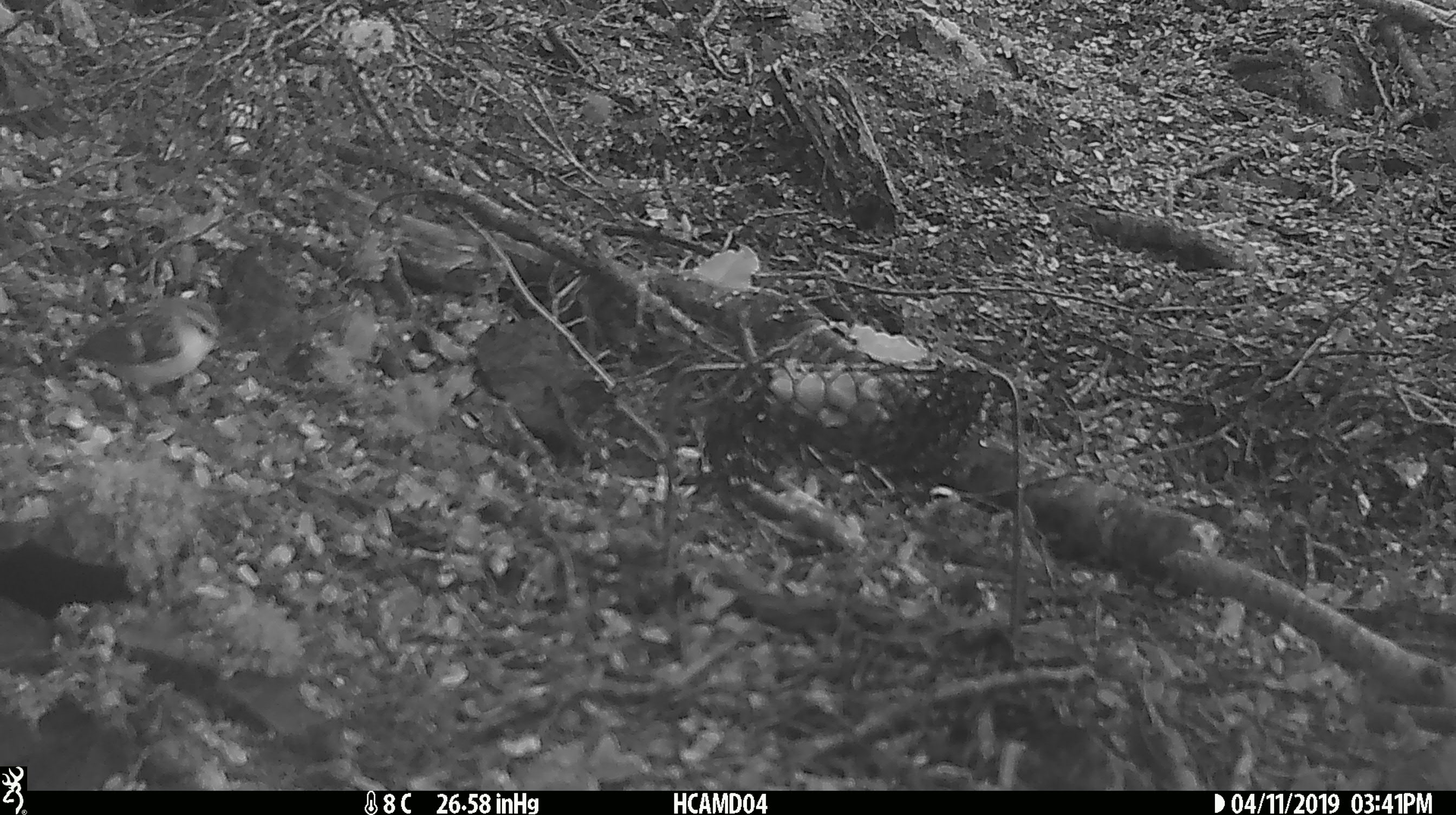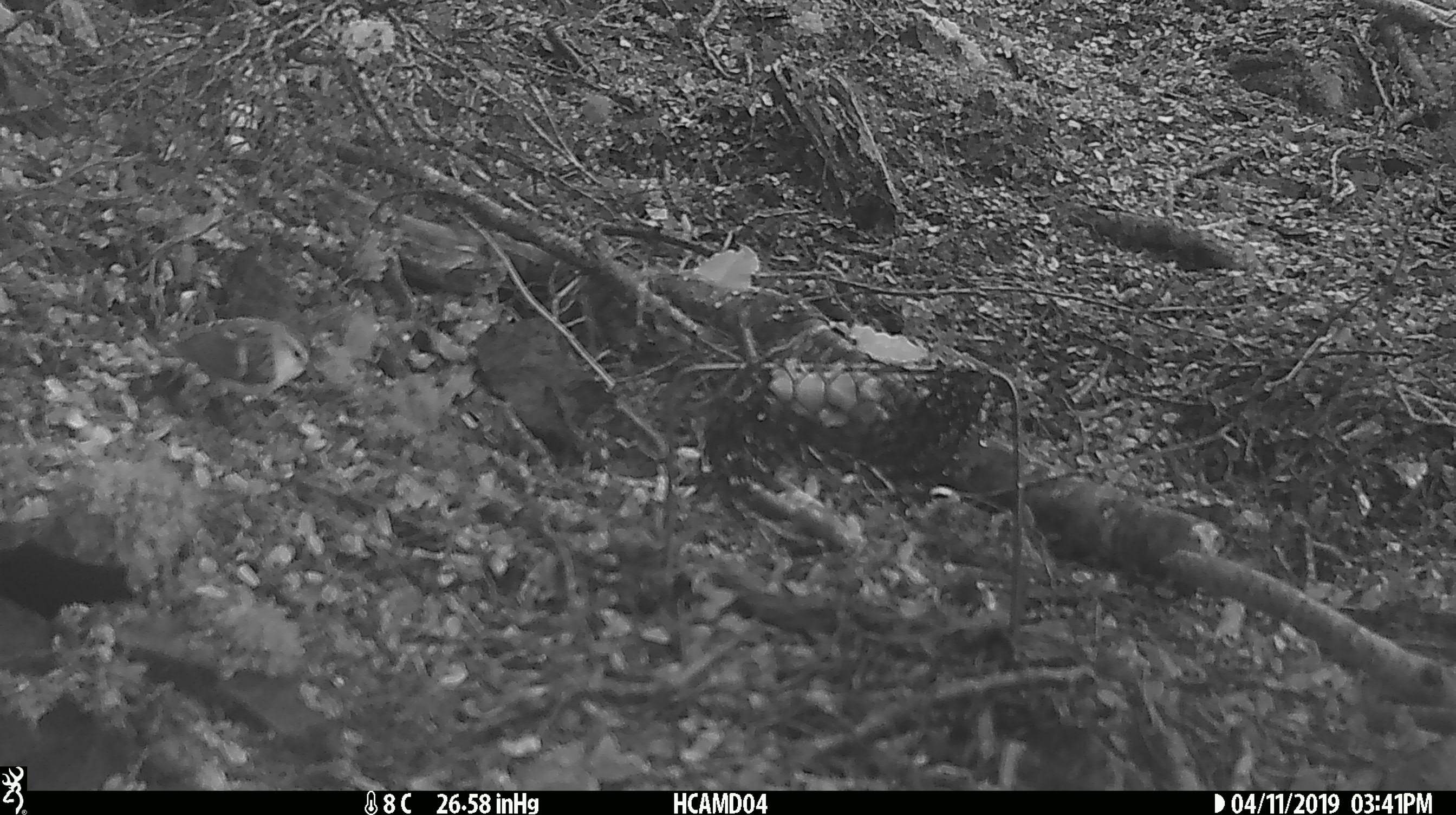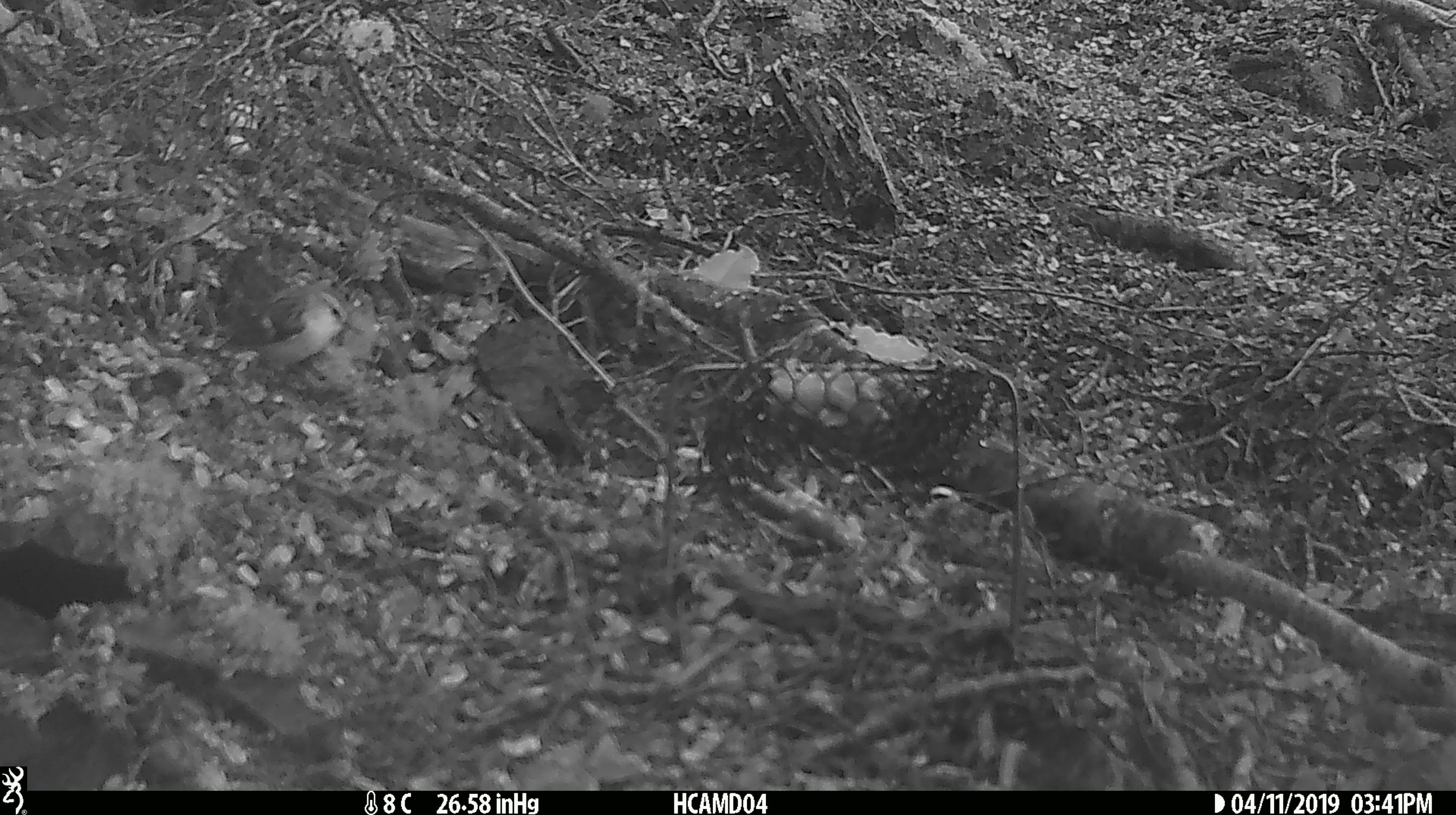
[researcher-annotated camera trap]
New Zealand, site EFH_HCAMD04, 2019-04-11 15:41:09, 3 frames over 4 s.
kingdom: Animalia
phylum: Chordata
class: Aves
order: Passeriformes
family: Acanthisittidae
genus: Acanthisitta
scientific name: Acanthisitta chloris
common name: rifleman